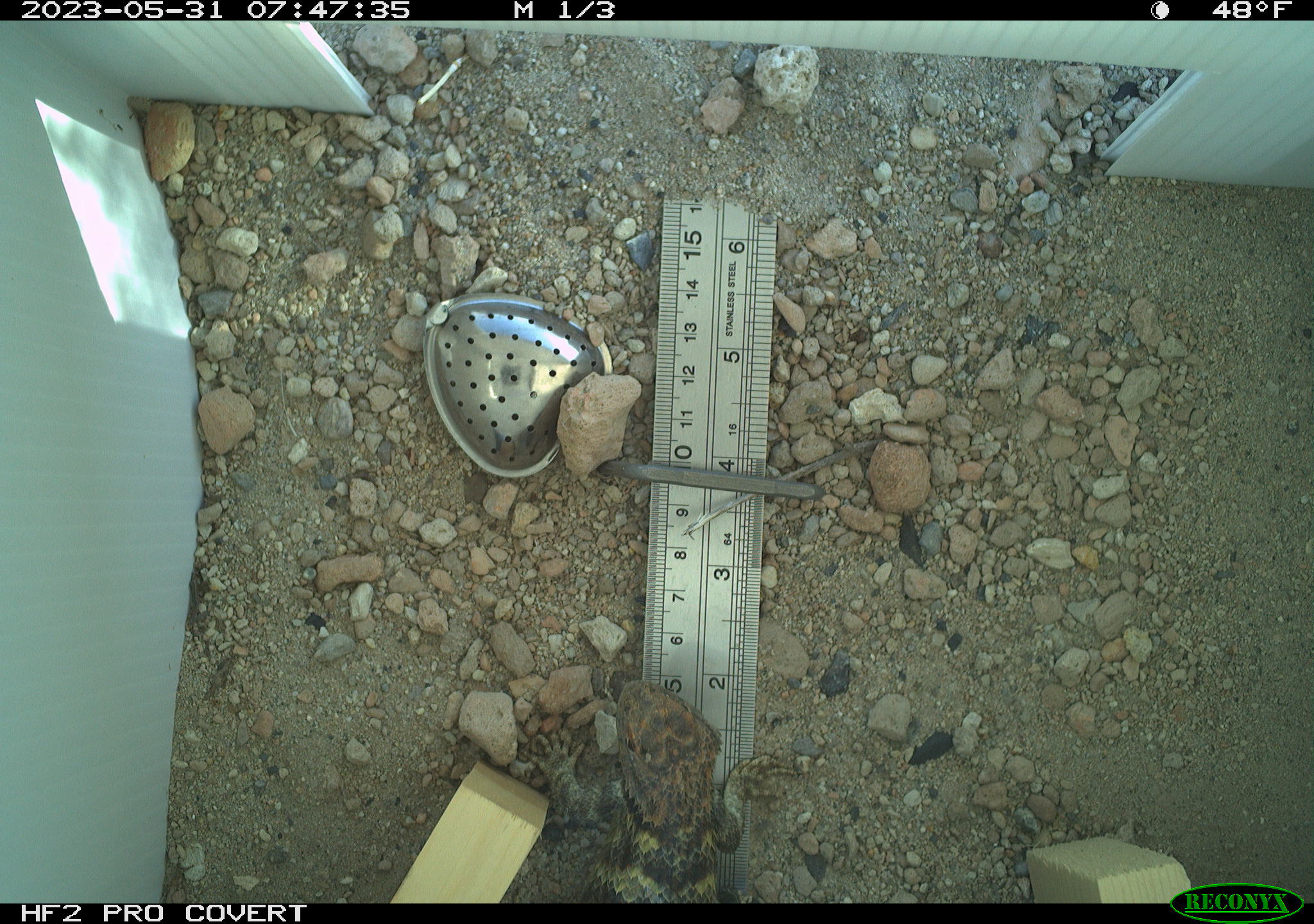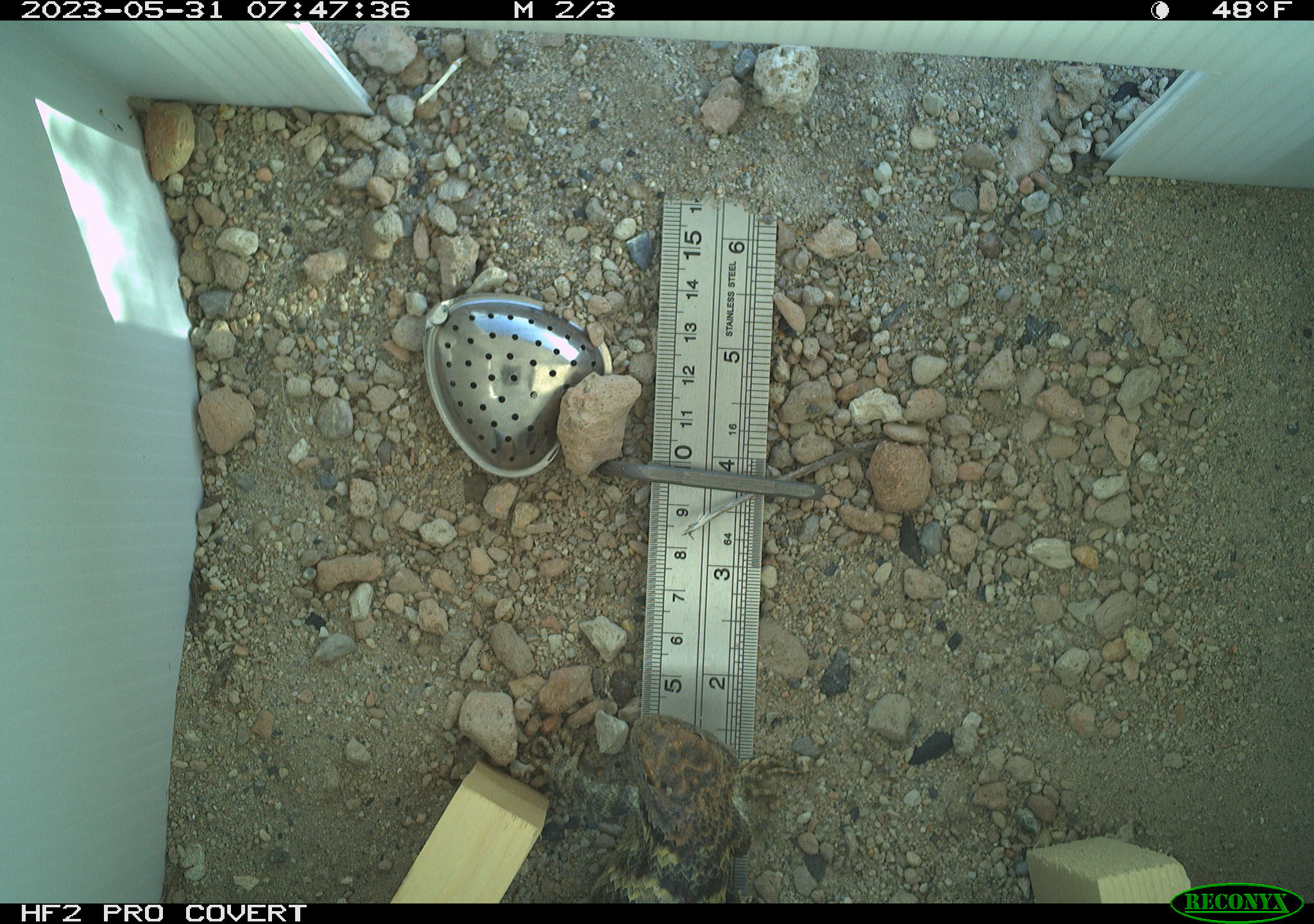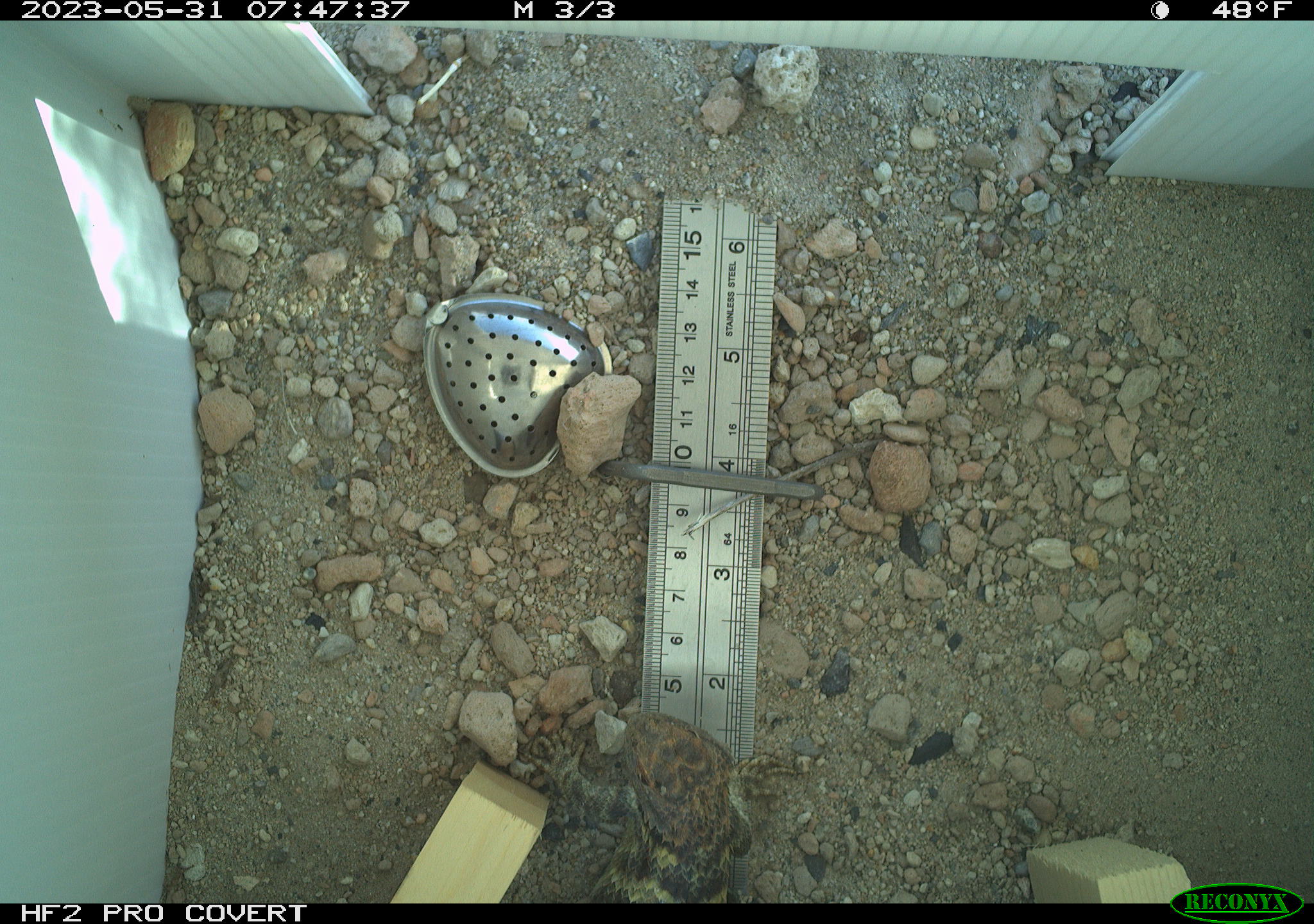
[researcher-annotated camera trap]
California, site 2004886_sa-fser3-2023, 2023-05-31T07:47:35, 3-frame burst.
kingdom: Animalia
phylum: Chordata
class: Reptilia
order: Squamata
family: Phrynosomatidae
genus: Sceloporus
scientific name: Sceloporus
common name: spiny lizards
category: sceloporus species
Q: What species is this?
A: Sceloporus species (spiny lizards) (Sceloporus).